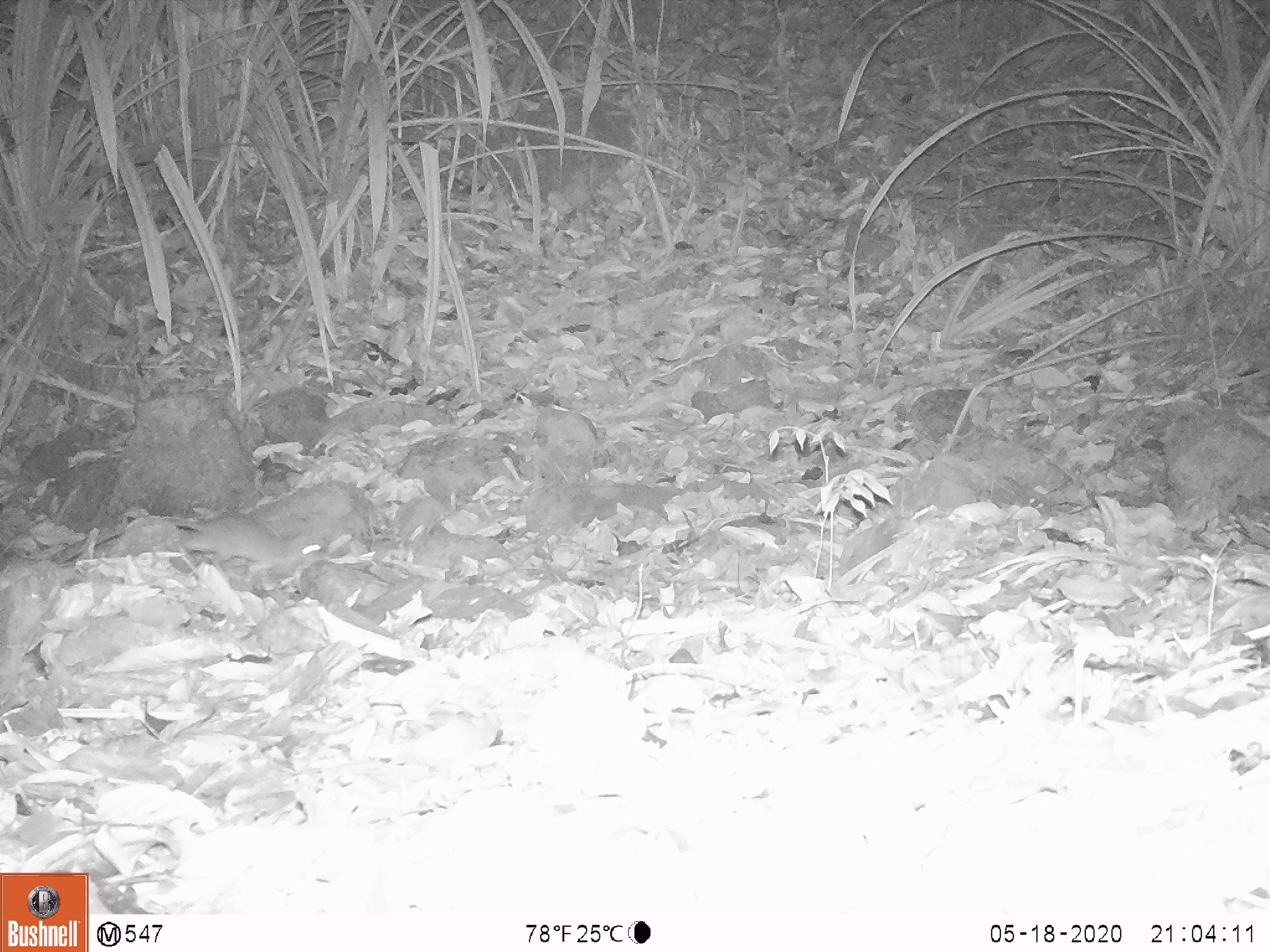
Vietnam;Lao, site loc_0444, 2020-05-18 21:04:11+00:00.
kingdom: Animalia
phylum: Chordata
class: Mammalia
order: Rodentia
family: Muridae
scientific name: Muridae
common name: old-world mice and rats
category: unidentified murid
Unidentified murid (old-world mice and rats) (Muridae). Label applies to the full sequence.